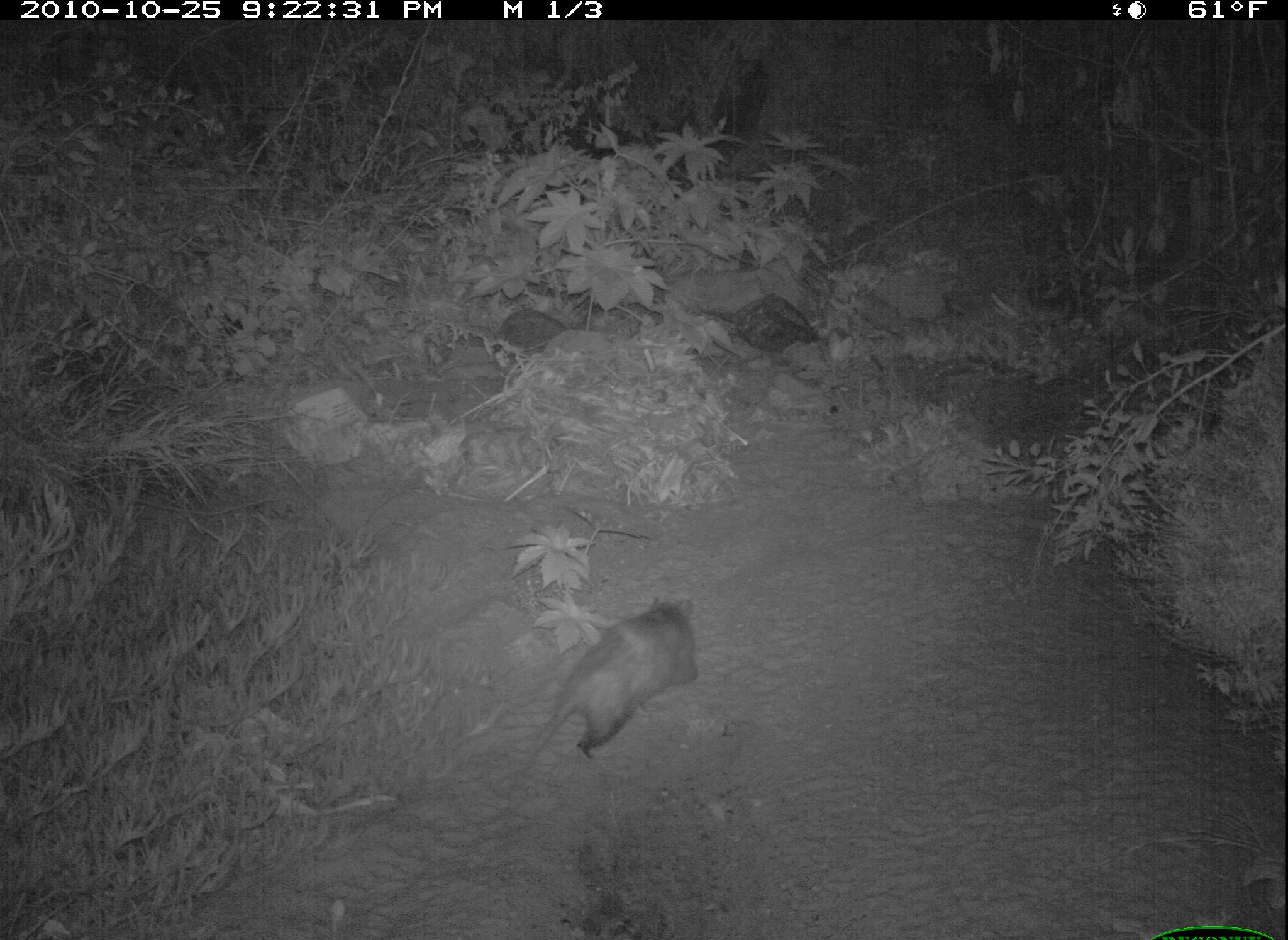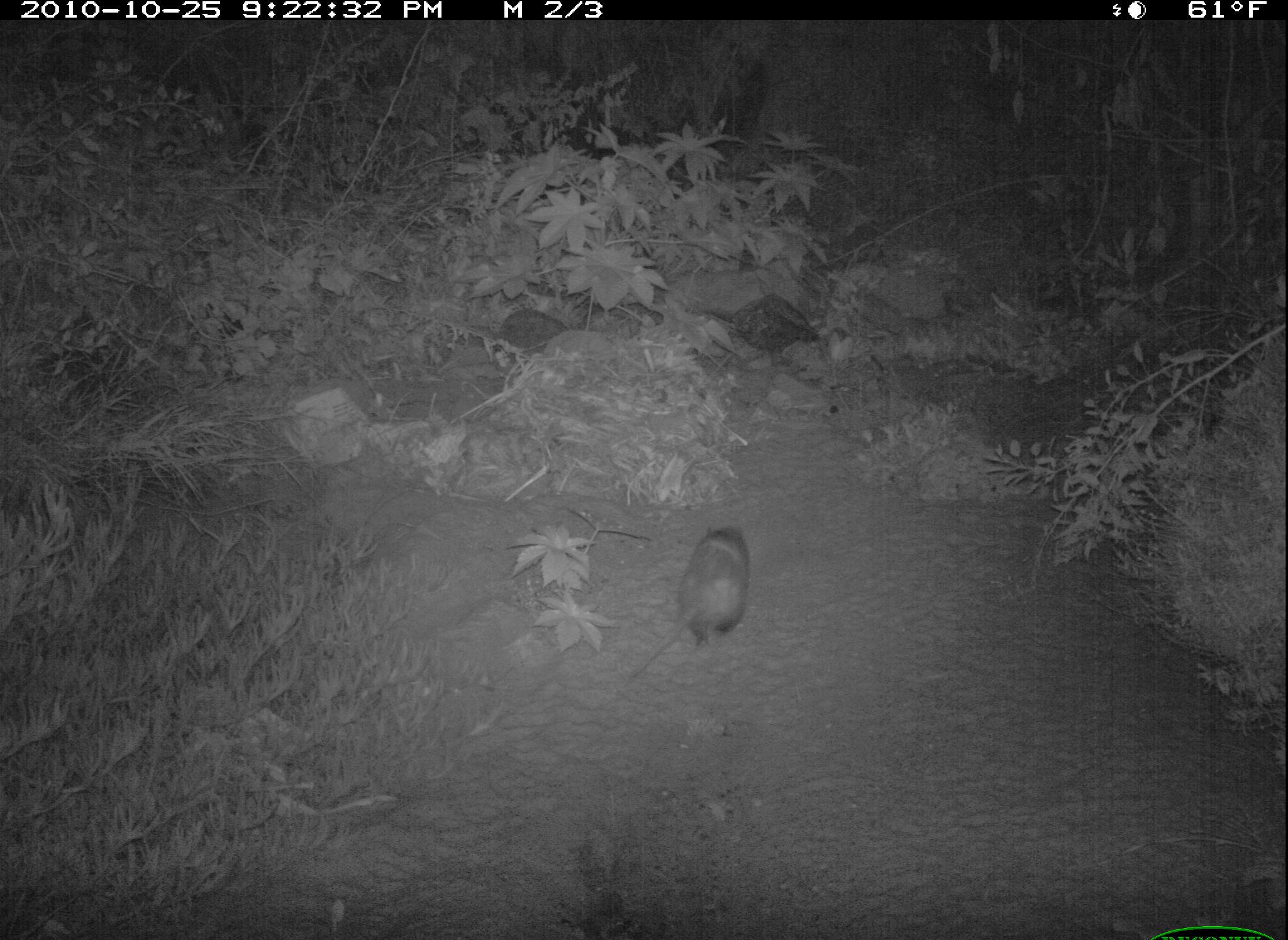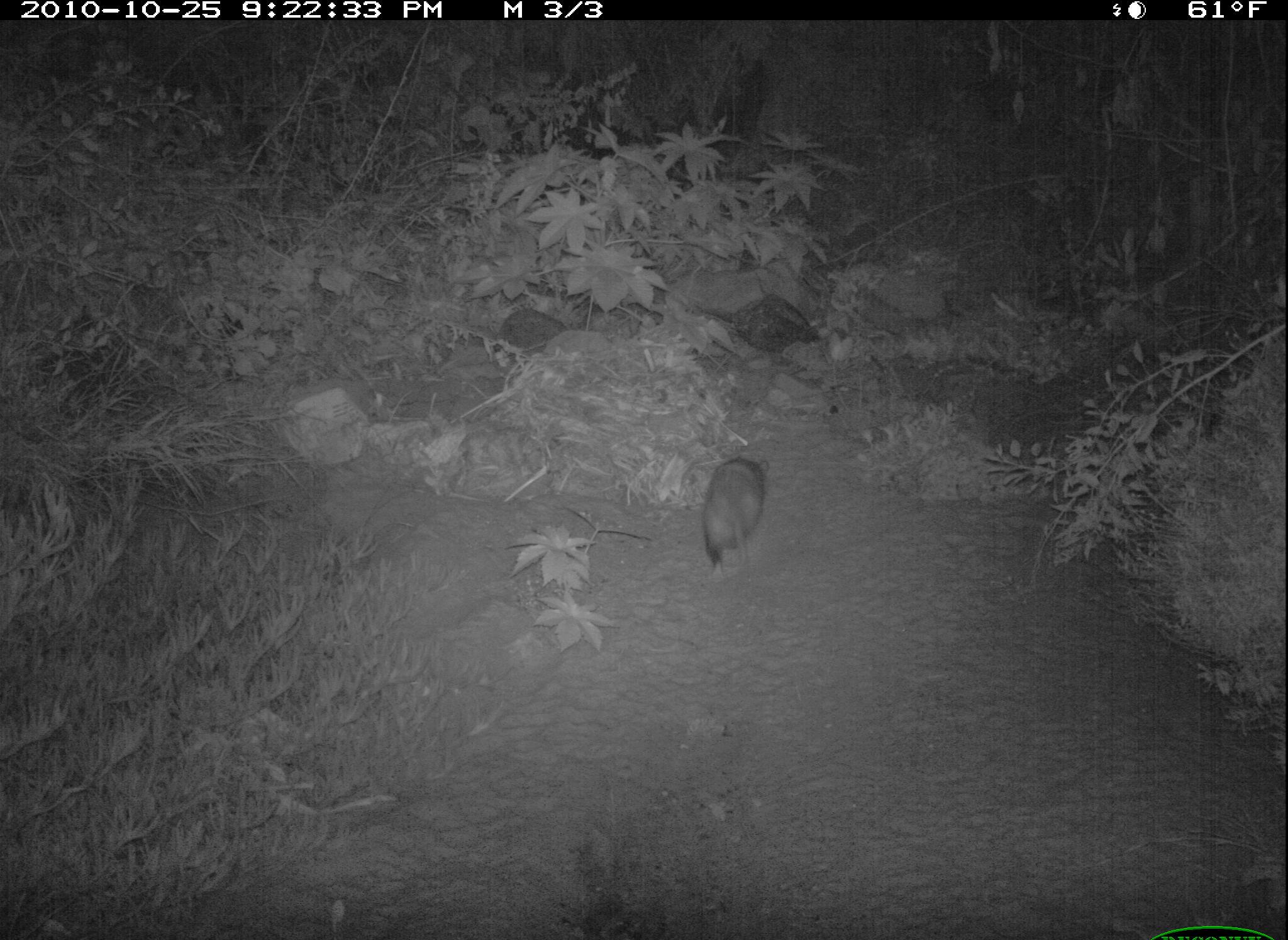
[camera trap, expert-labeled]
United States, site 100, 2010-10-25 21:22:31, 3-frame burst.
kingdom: Animalia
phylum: Chordata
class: Mammalia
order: Didelphimorphia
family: Didelphidae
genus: Didelphis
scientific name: Didelphis virginiana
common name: virginia opossum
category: opossum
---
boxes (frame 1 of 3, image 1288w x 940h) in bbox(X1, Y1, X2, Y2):
opossum: bbox(520, 598, 721, 768)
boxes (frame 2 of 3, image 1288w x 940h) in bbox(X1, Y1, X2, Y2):
opossum: bbox(628, 520, 763, 694)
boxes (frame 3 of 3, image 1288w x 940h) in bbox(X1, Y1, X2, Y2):
opossum: bbox(697, 441, 776, 586)